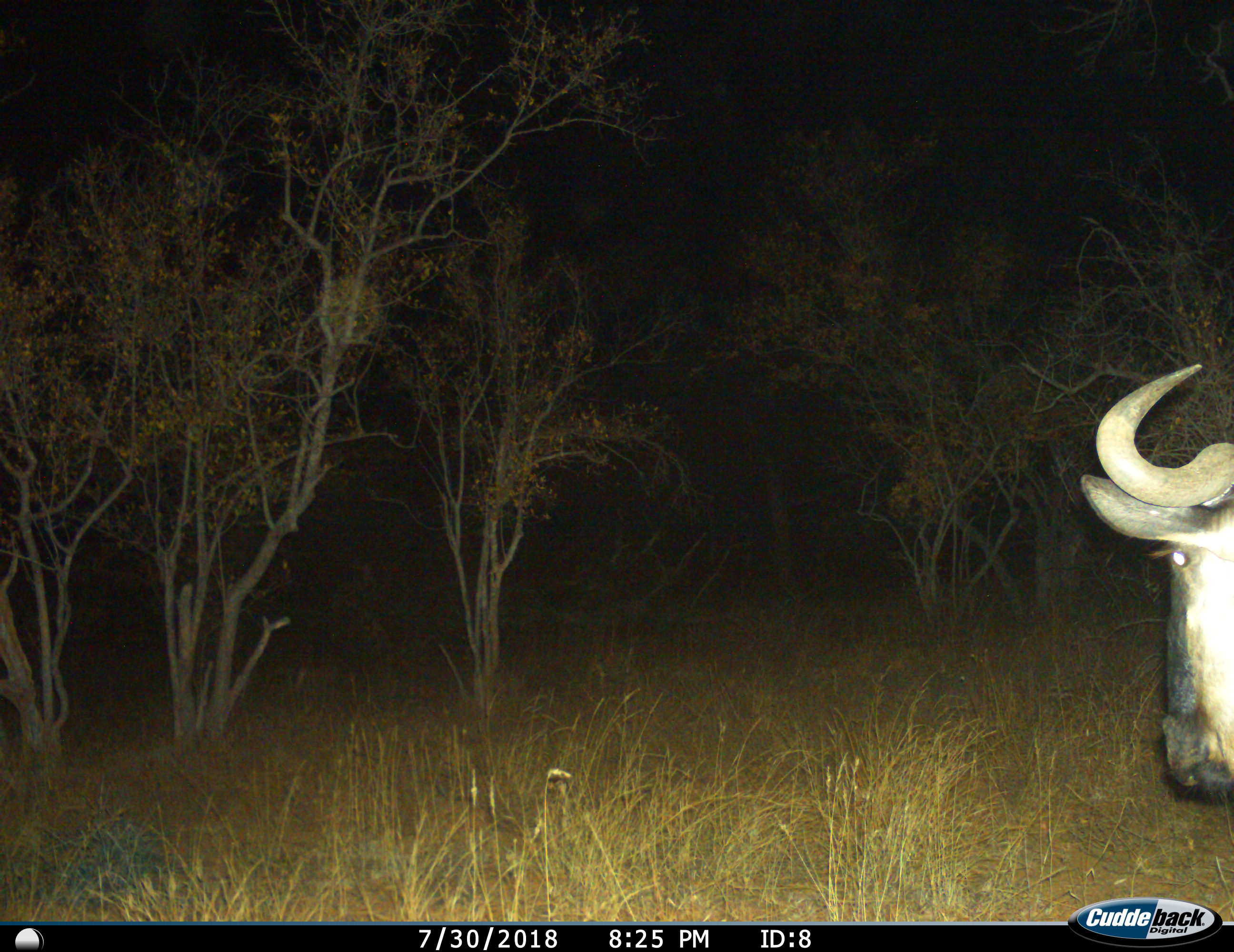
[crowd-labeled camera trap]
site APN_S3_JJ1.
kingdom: Animalia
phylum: Chordata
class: Mammalia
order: Artiodactyla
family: Bovidae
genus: Connochaetes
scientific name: Connochaetes taurinus taurinus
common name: blue wildebeest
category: wildebeestblue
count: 1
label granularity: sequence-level